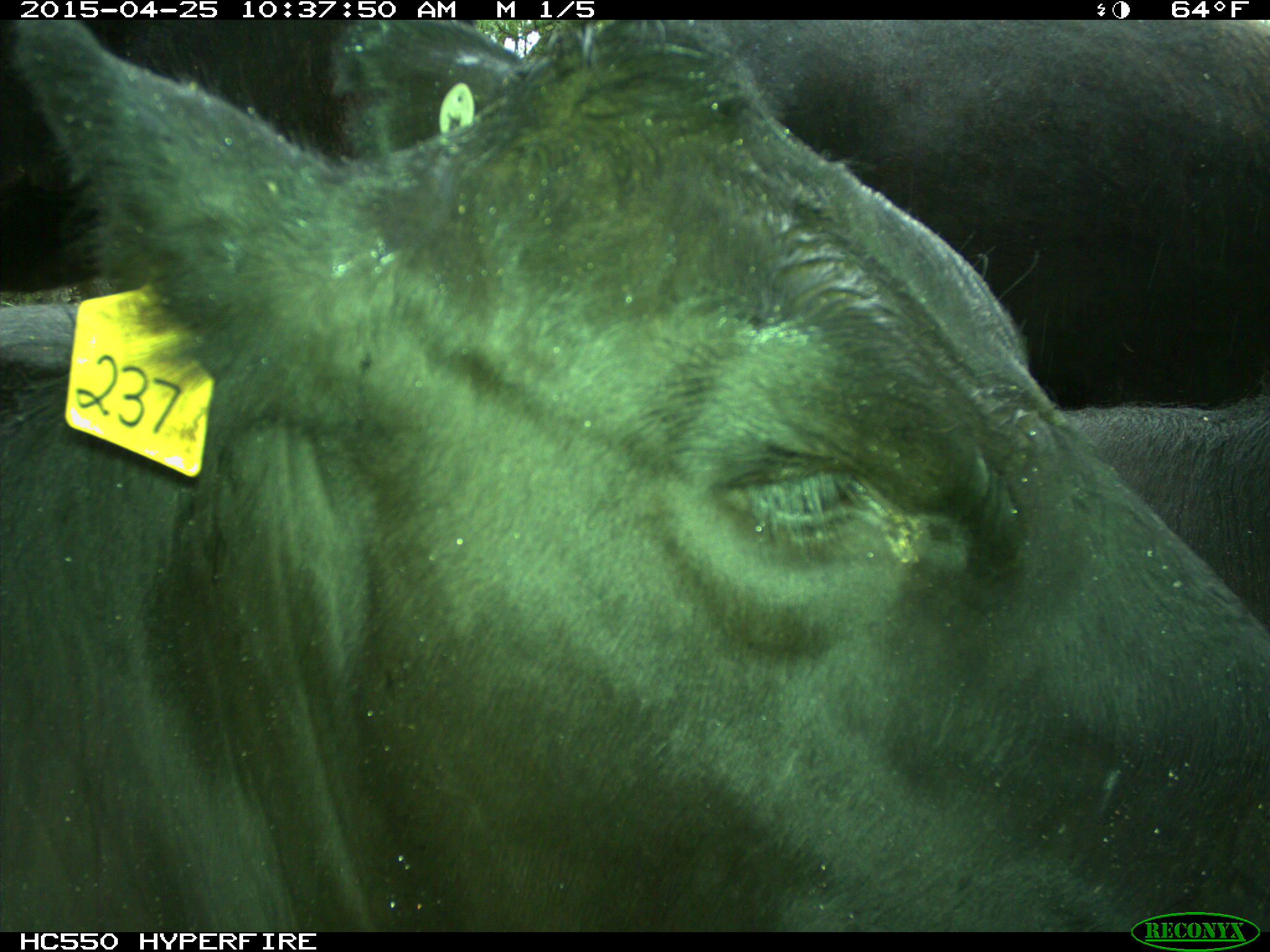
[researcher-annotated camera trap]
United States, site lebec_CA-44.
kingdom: Animalia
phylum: Chordata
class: Mammalia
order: Artiodactyla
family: Suidae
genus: Sus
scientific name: Sus scrofa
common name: wild boar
Sus scrofa (wild boar).